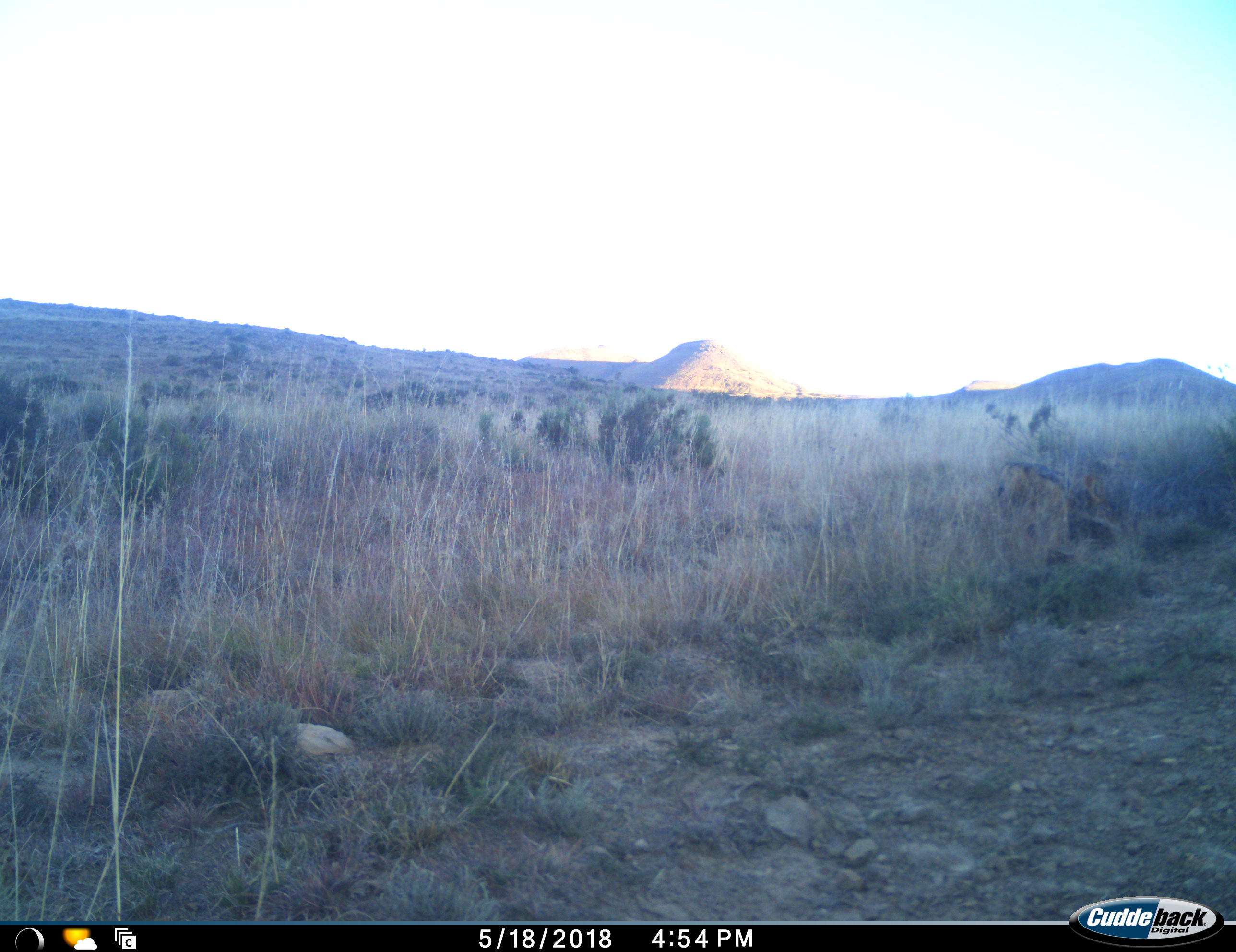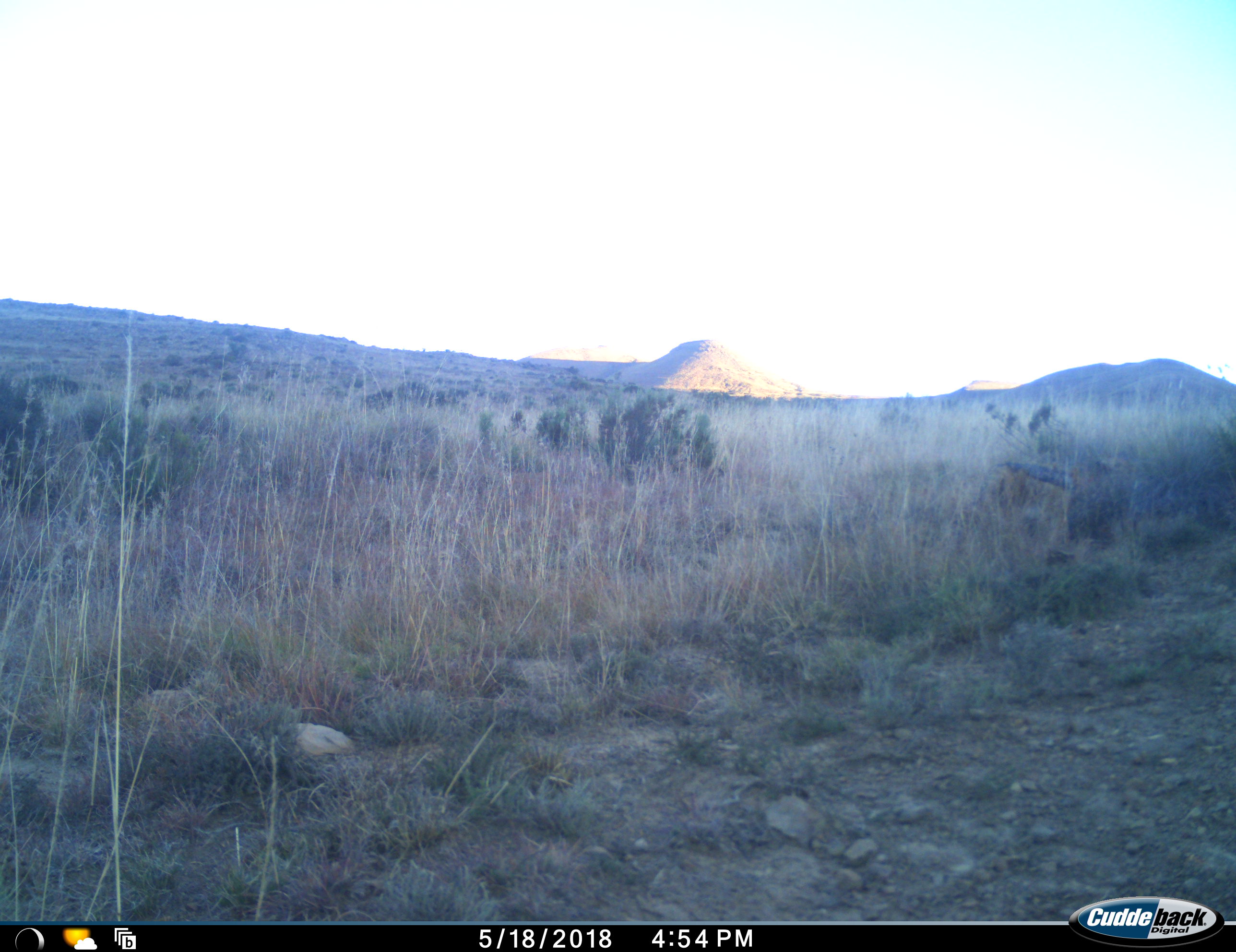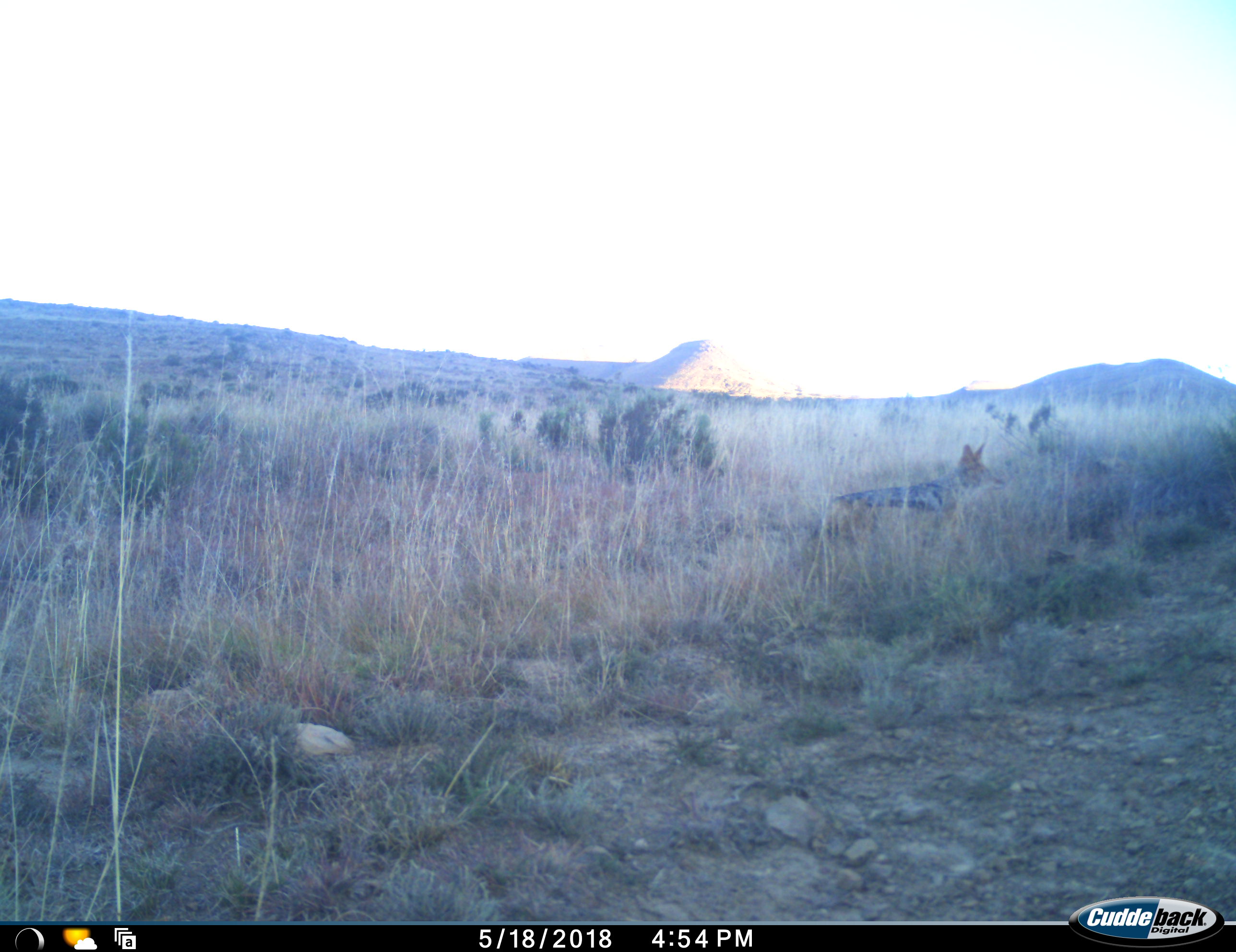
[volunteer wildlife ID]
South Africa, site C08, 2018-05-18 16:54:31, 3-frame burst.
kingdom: Animalia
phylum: Chordata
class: Mammalia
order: Carnivora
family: Canidae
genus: Lupulella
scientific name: Lupulella mesomelas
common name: black-backed jackal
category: jackalblackbacked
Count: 1.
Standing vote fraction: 17%.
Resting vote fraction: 0%.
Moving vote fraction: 83%.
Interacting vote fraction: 0%.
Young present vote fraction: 0%.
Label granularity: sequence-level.